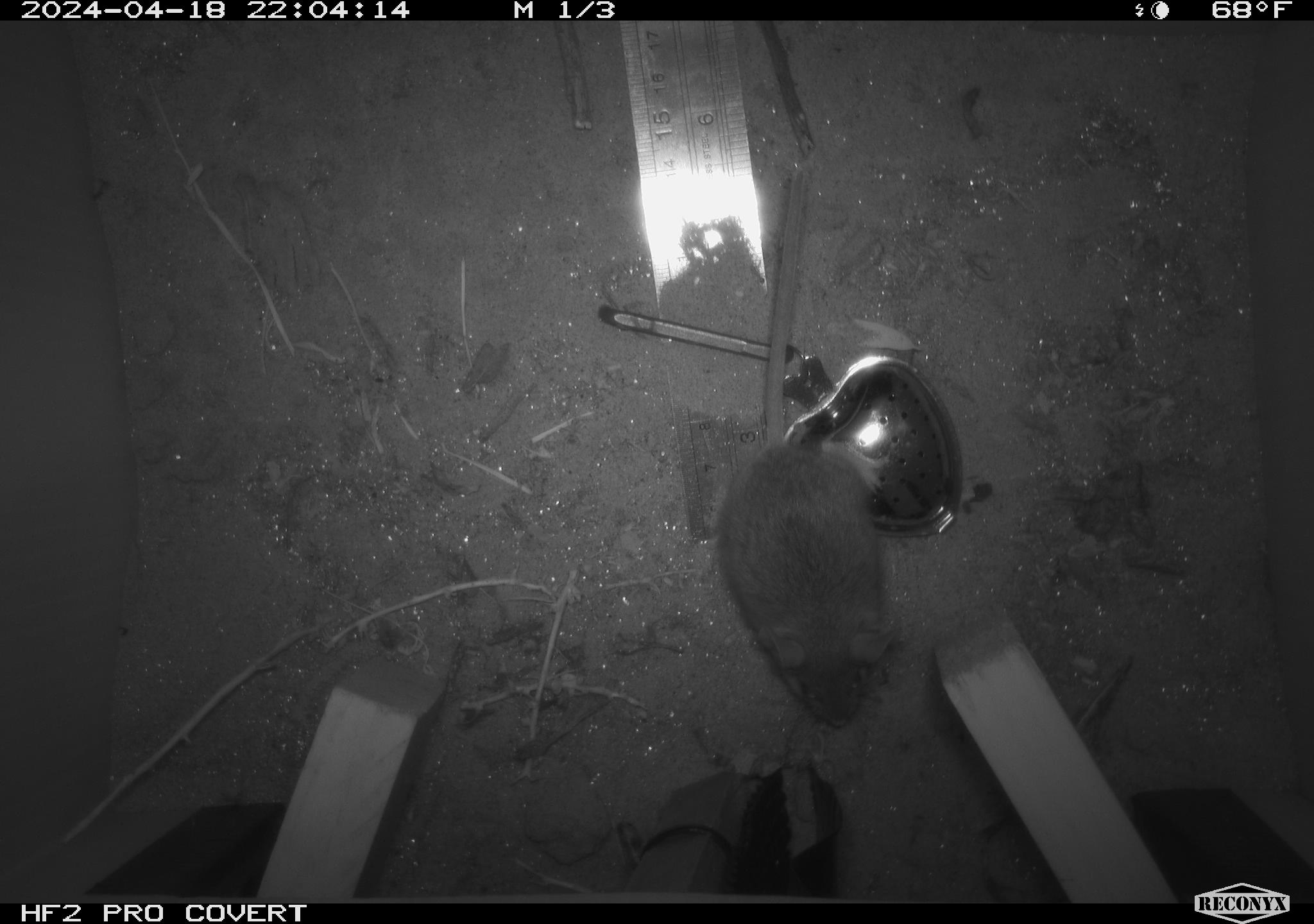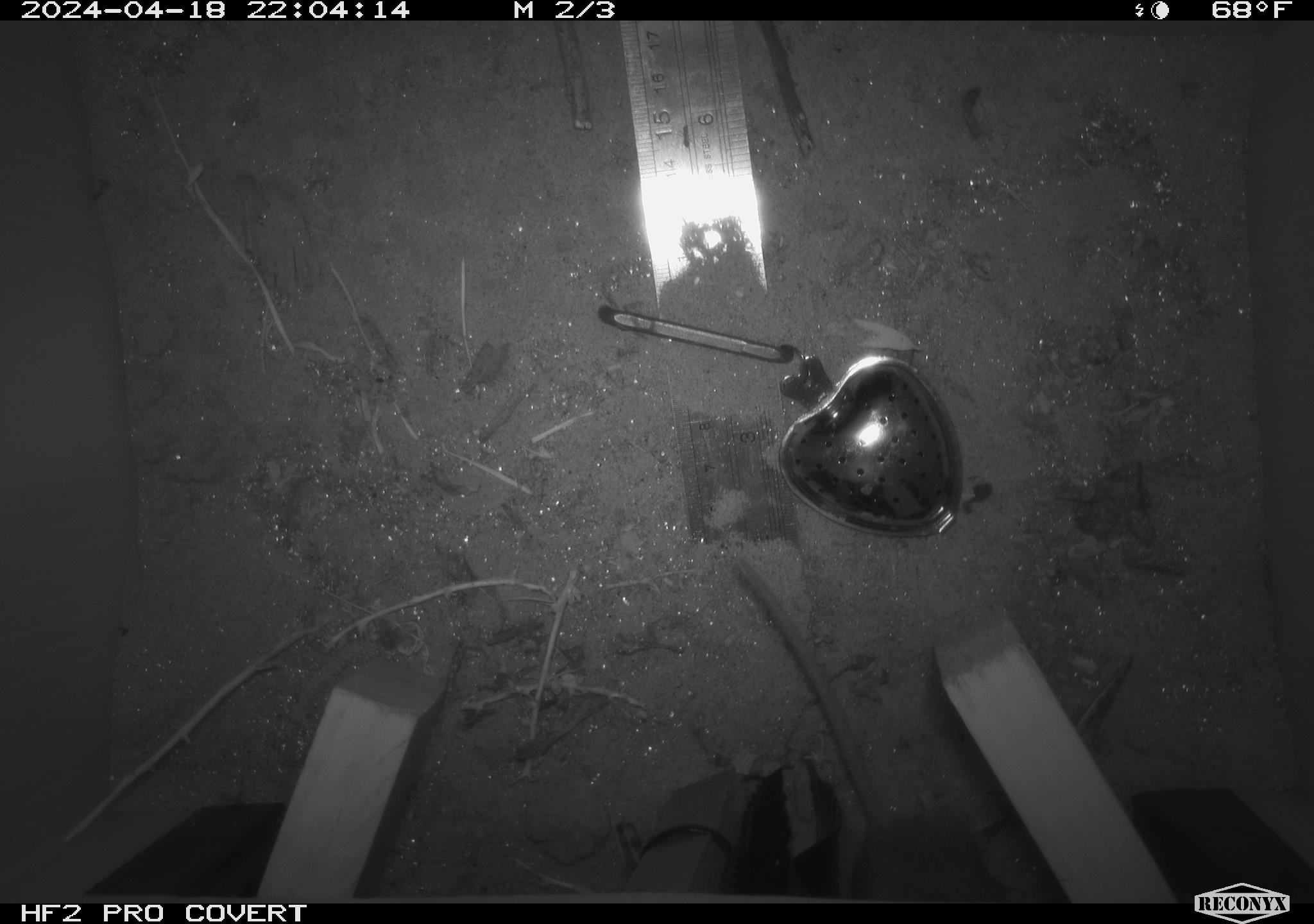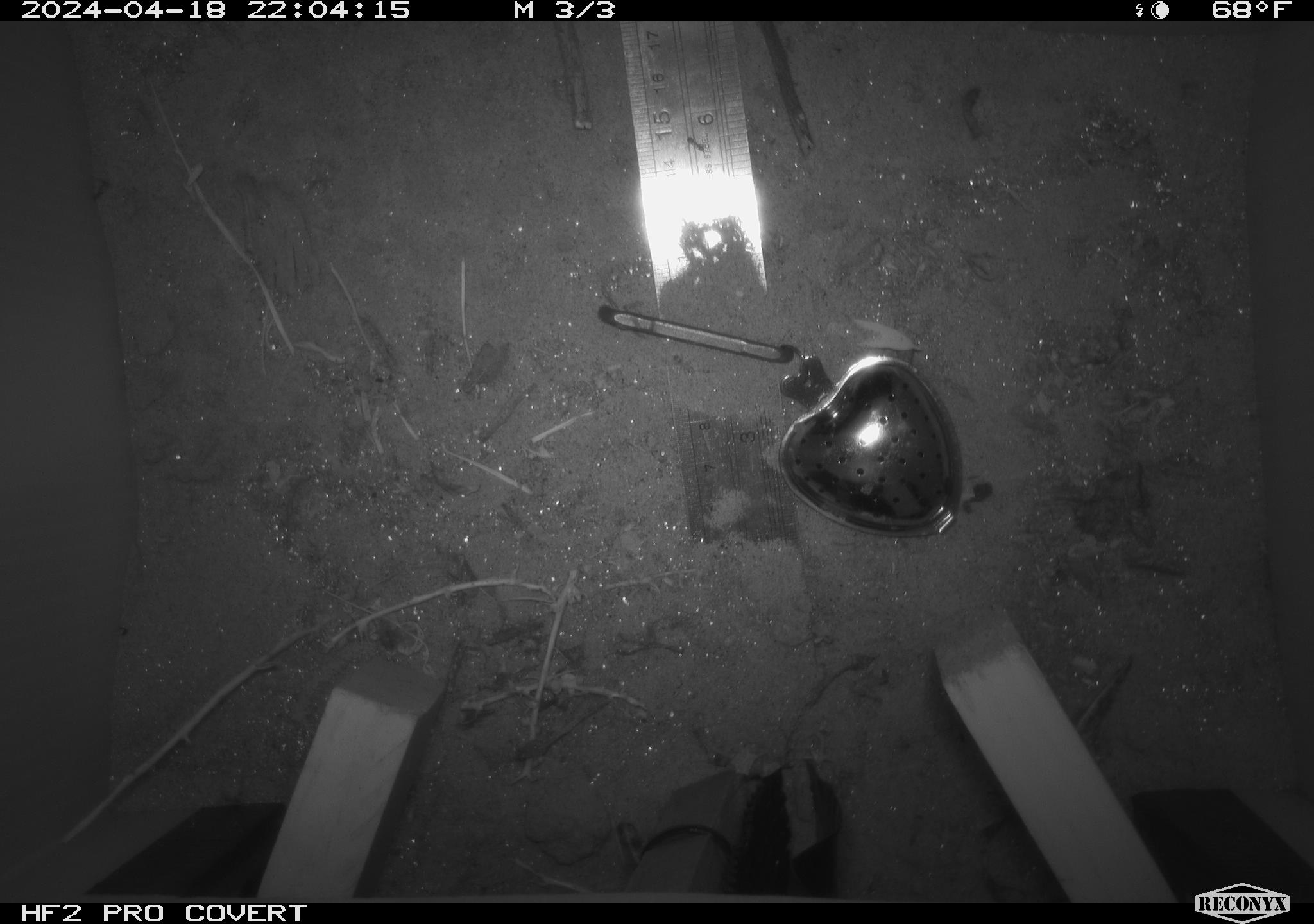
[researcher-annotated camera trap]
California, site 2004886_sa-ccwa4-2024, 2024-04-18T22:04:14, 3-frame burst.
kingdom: Animalia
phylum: Chordata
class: Mammalia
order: Rodentia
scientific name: Rodentia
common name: woodrat or rat or mouse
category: woodrat or rat or mouse species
Woodrat or rat or mouse species (woodrat or rat or mouse) (Rodentia).